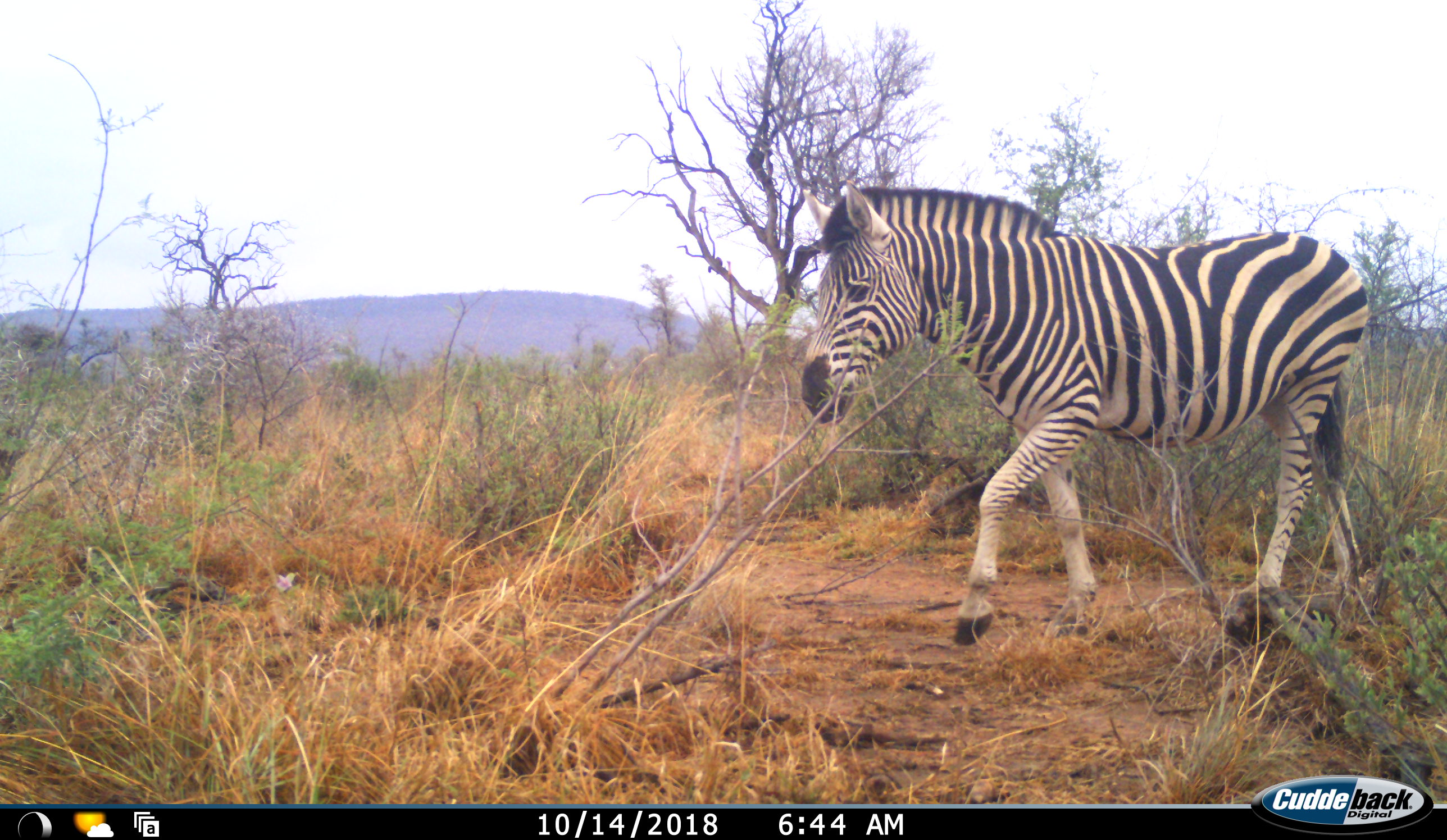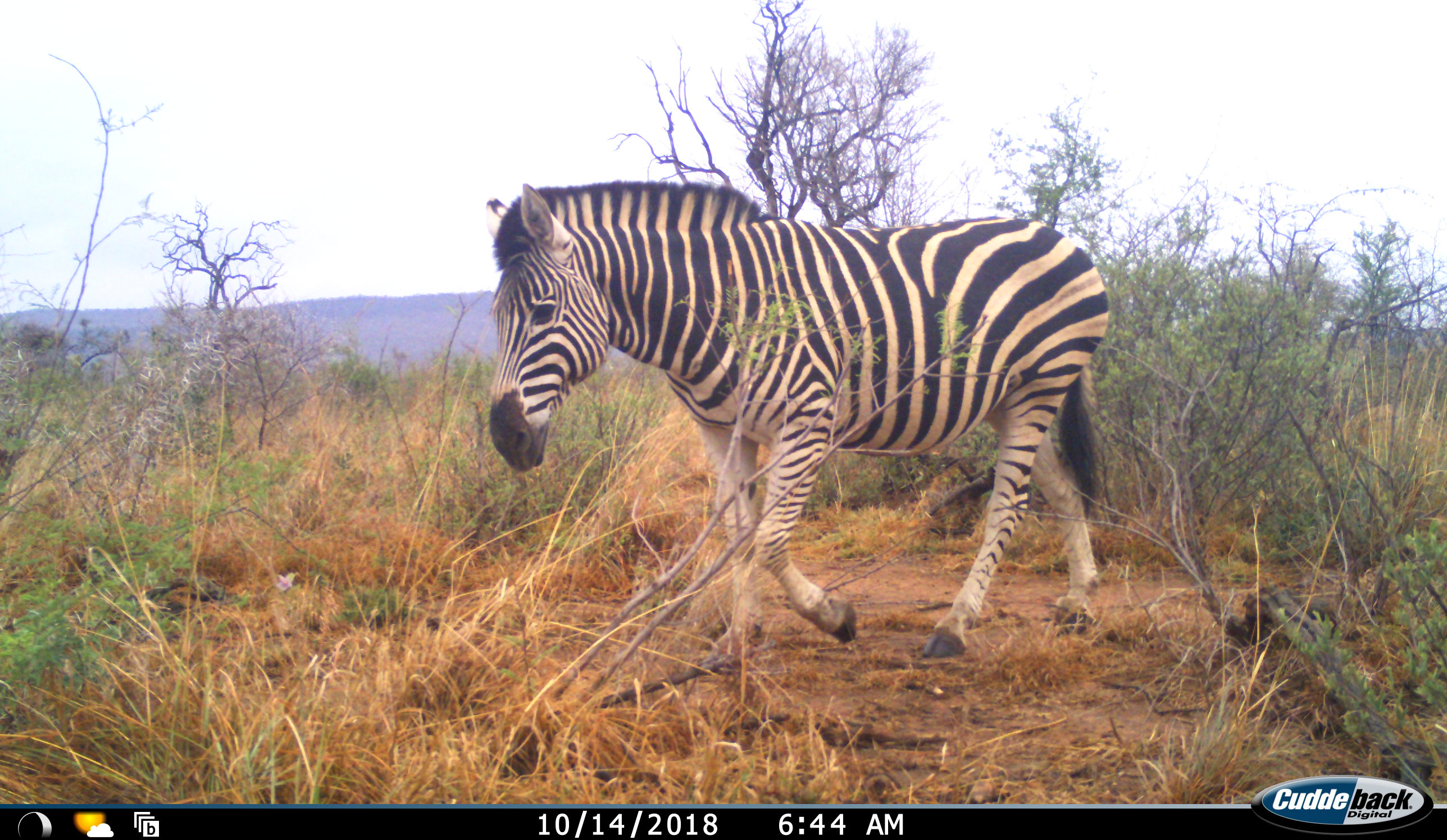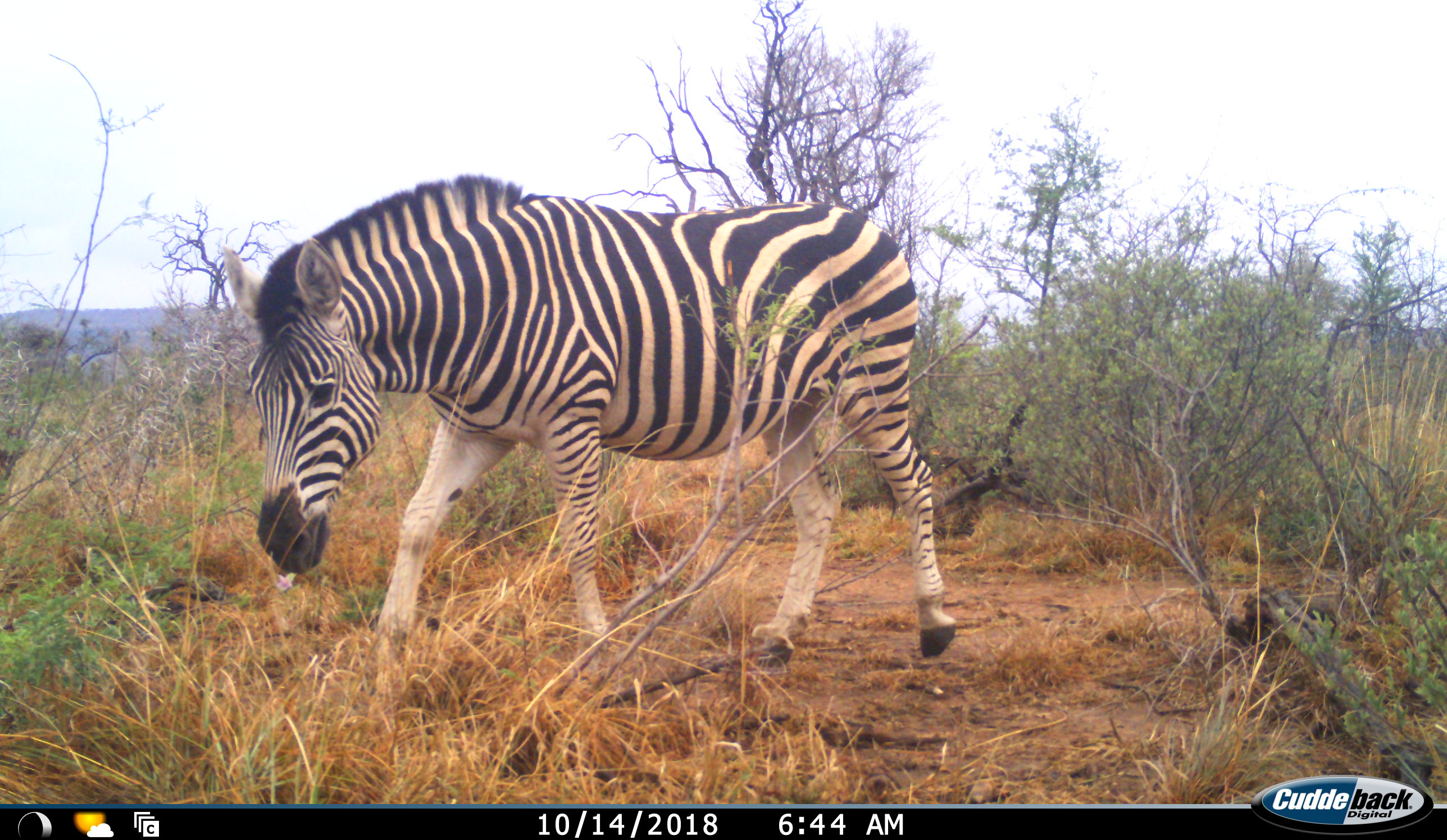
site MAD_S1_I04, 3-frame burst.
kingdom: Animalia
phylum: Chordata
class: Mammalia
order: Perissodactyla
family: Equidae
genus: Equus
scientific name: Equus quagga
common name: plains zebra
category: zebraplains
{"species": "zebraplains (plains zebra) (Equus quagga)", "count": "1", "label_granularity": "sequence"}